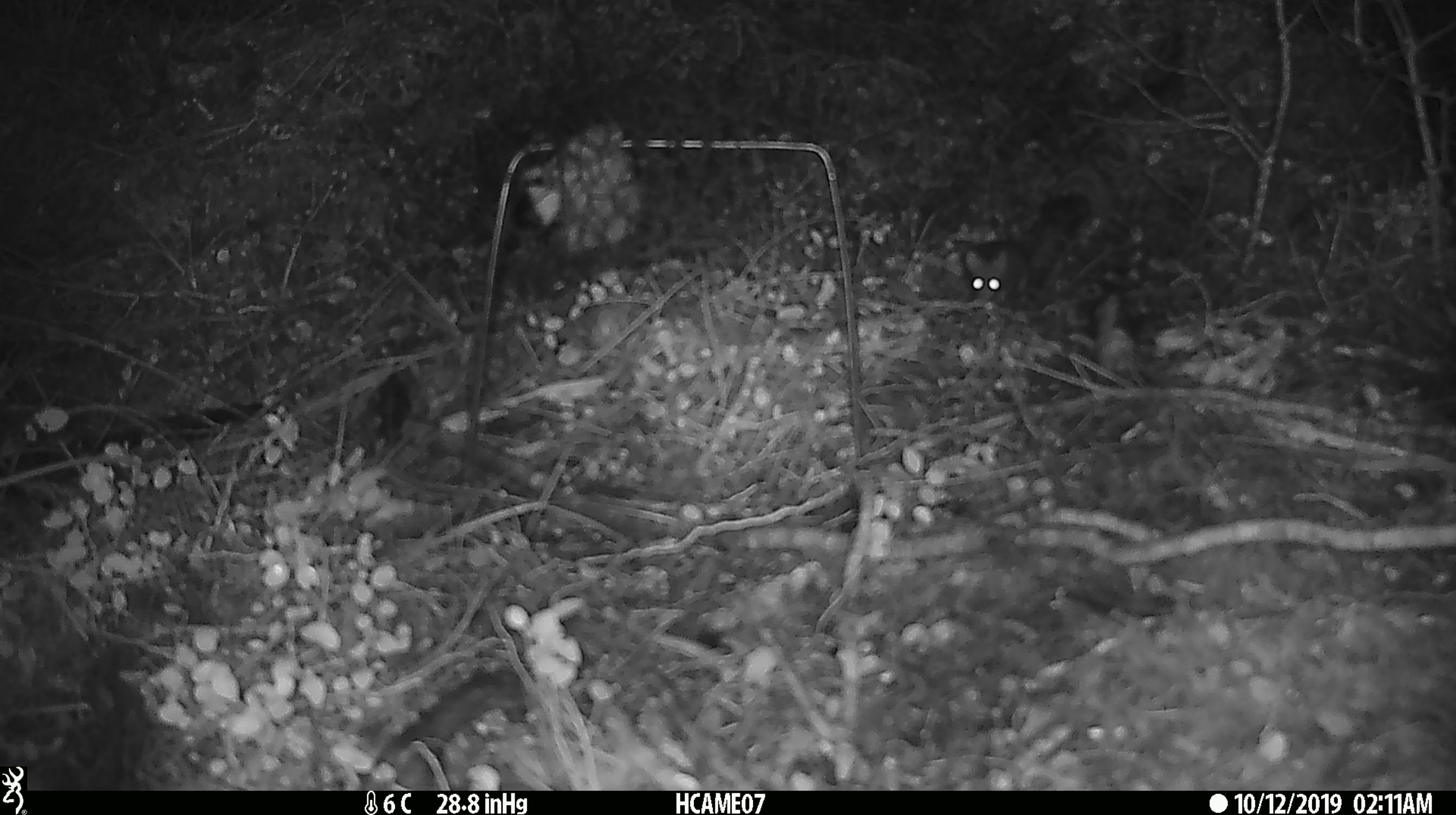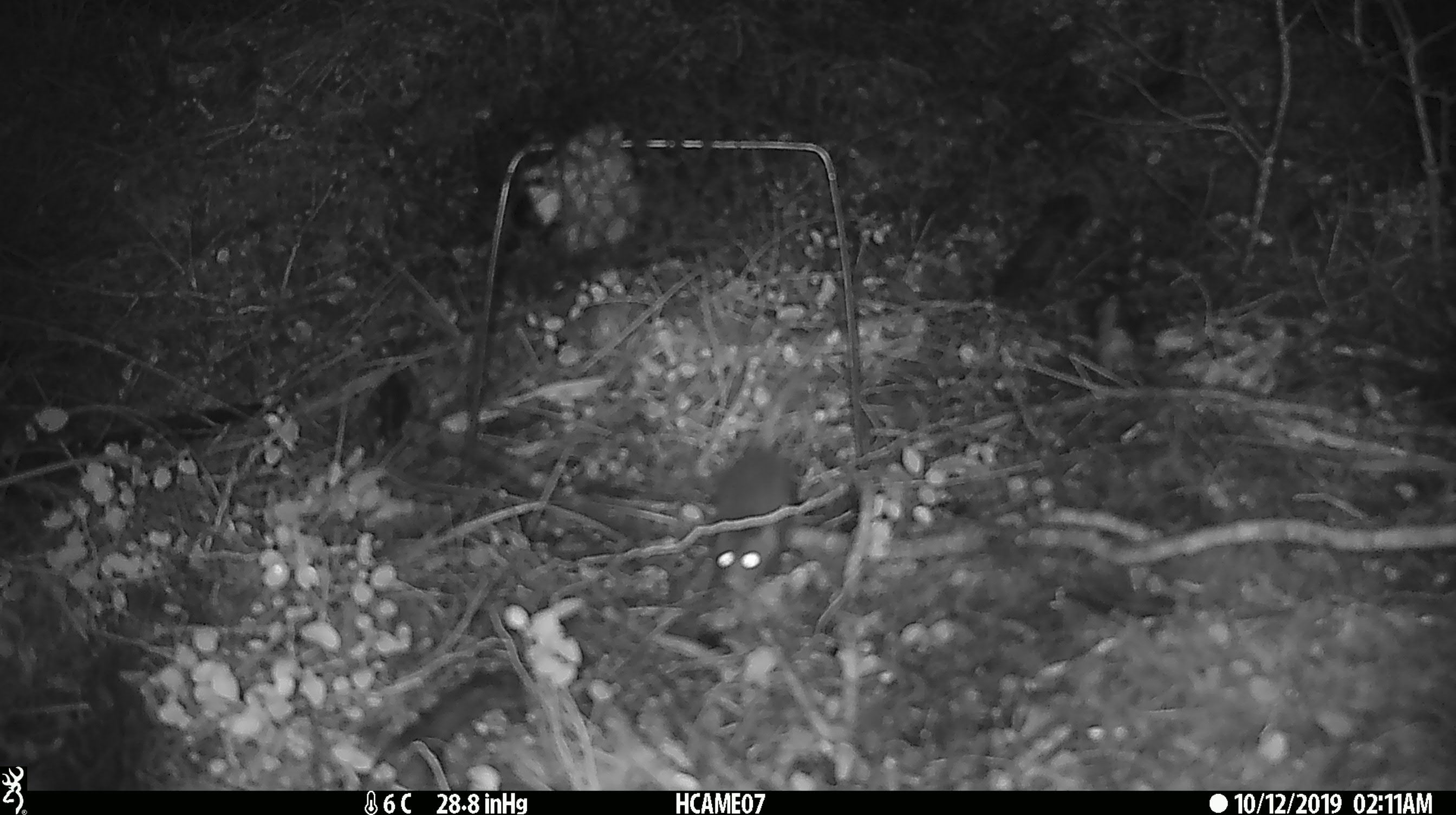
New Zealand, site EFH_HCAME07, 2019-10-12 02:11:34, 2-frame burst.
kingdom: Animalia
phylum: Chordata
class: Mammalia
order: Rodentia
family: Muridae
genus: Mus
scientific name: Mus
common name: mouse